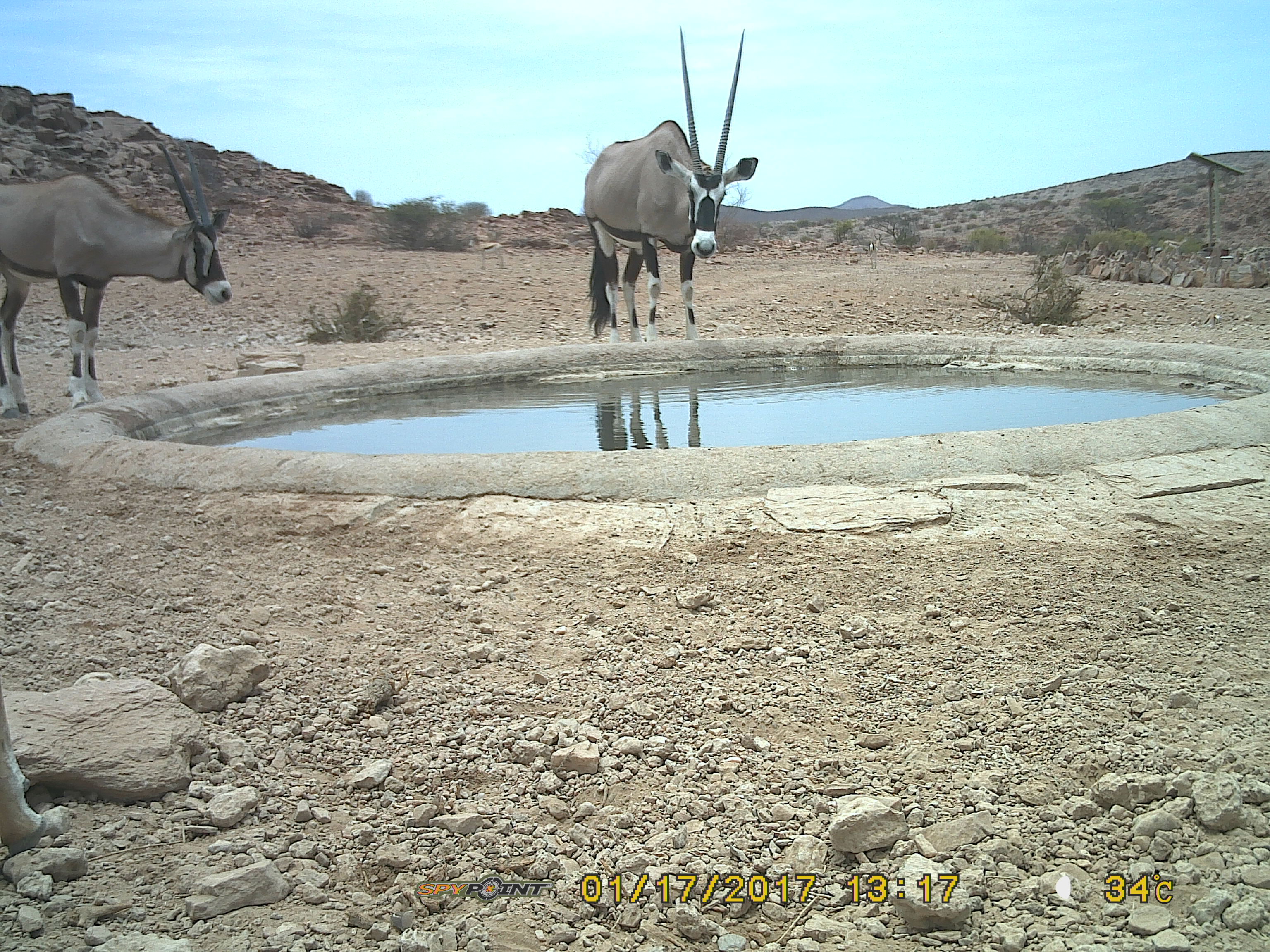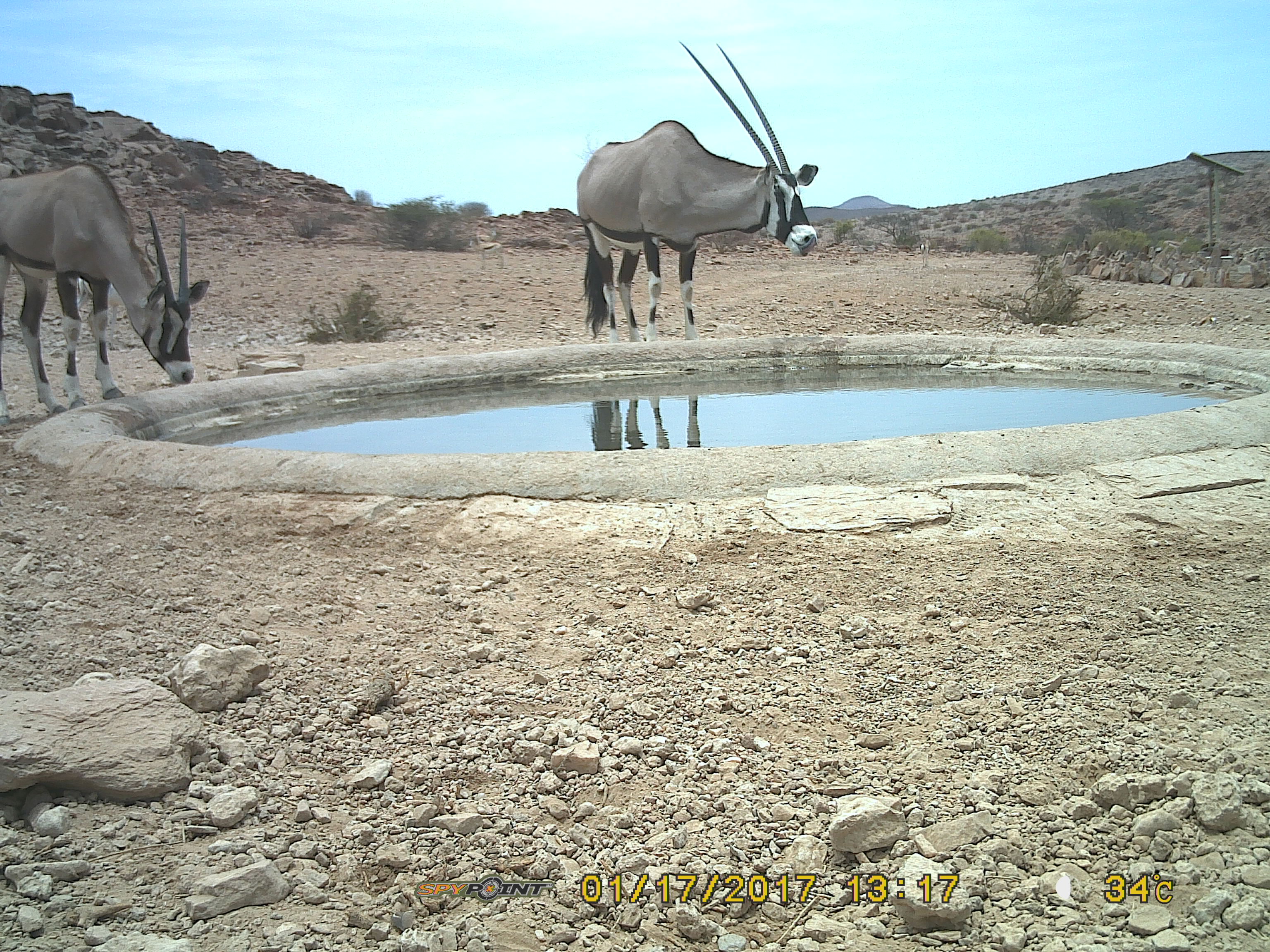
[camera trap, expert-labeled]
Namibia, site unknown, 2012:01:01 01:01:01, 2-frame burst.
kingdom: Animalia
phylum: Chordata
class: Mammalia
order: Artiodactyla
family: Bovidae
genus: Oryx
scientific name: Oryx gazella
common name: gemsbok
Oryx gazella (gemsbok).